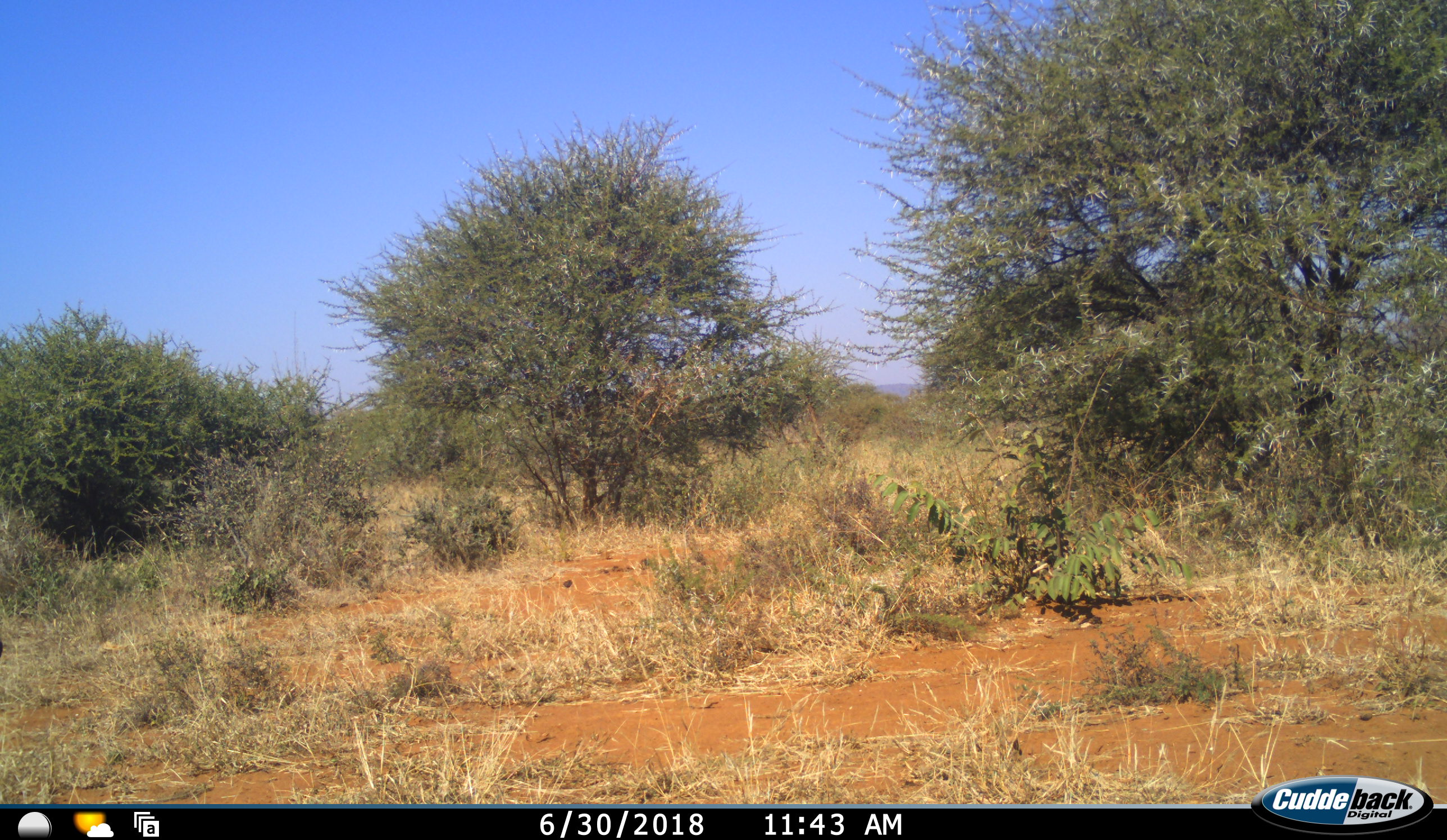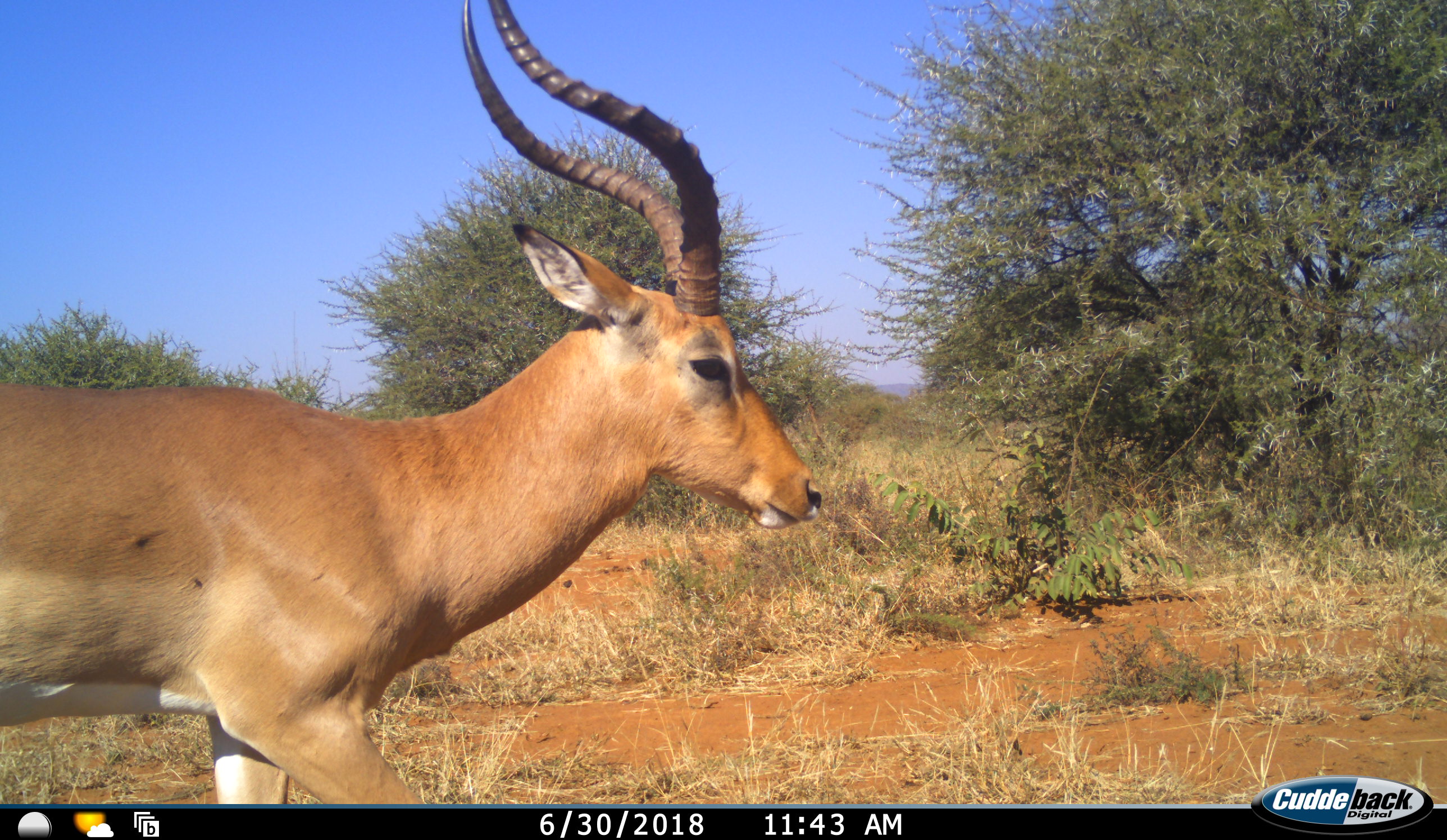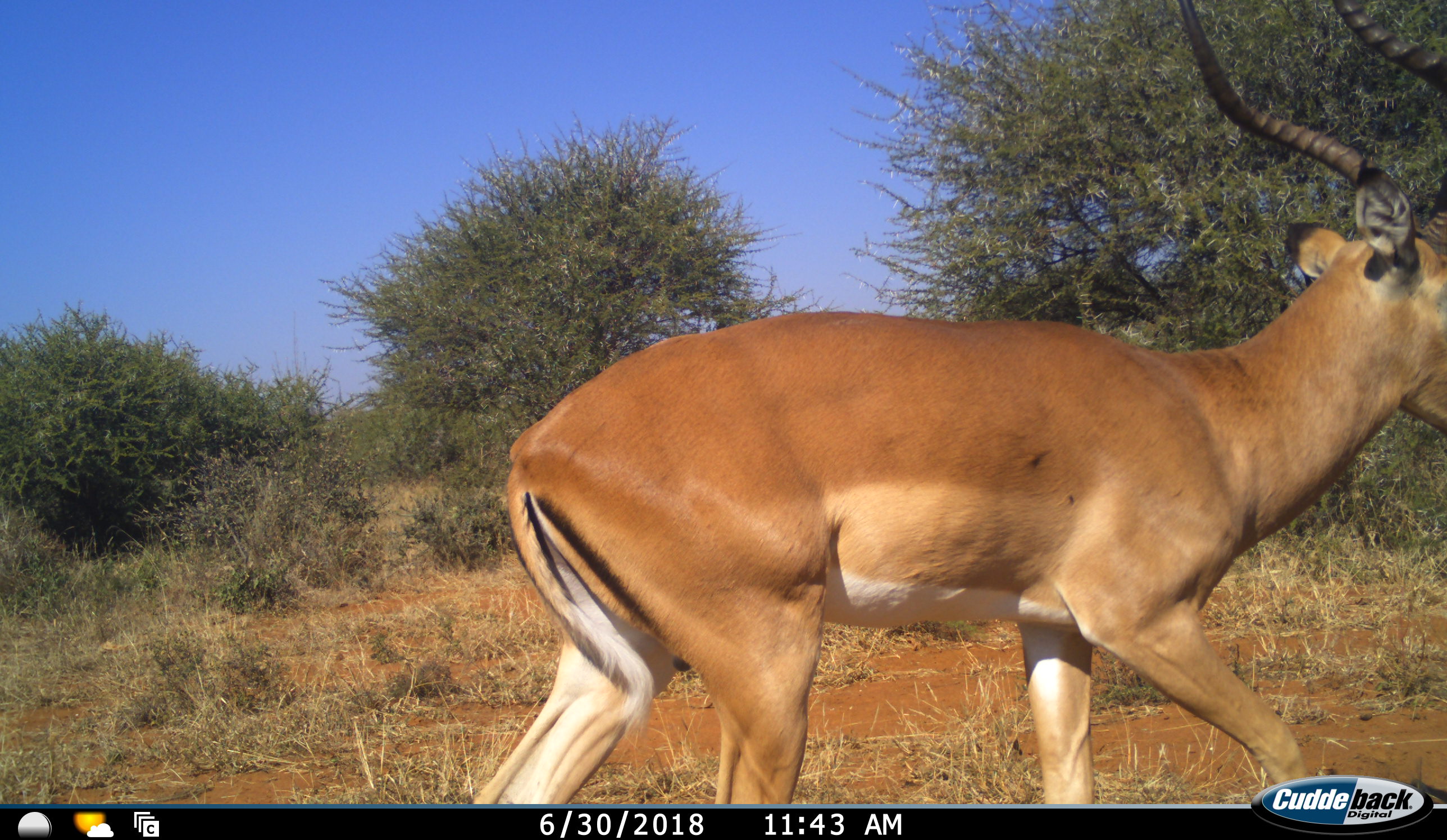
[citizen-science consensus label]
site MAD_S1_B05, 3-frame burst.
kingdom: Animalia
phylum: Chordata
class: Mammalia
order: Artiodactyla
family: Bovidae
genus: Aepyceros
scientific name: Aepyceros melampus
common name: impala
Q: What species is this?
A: Impala (Aepyceros melampus).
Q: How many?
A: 1.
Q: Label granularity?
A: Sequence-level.